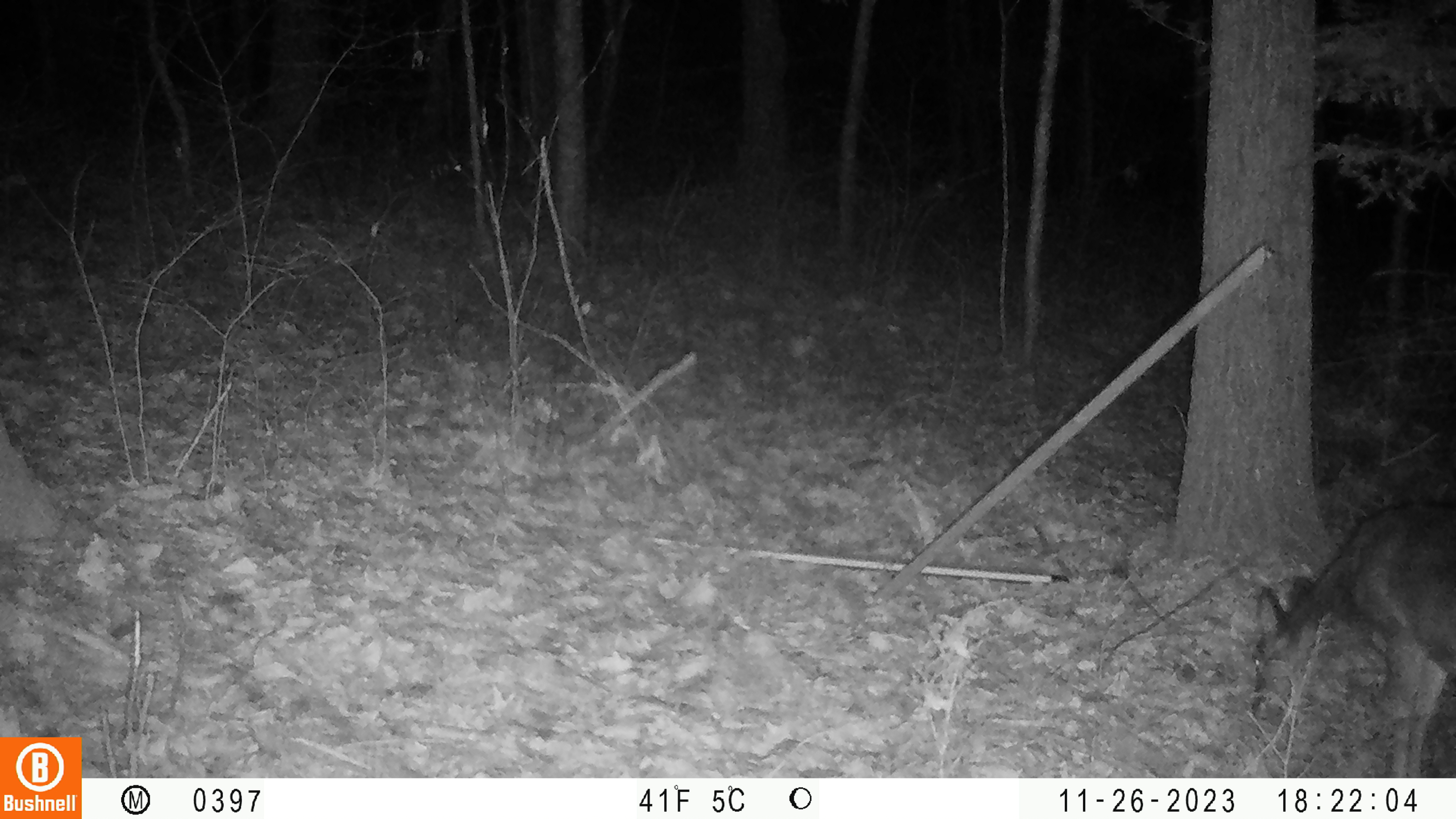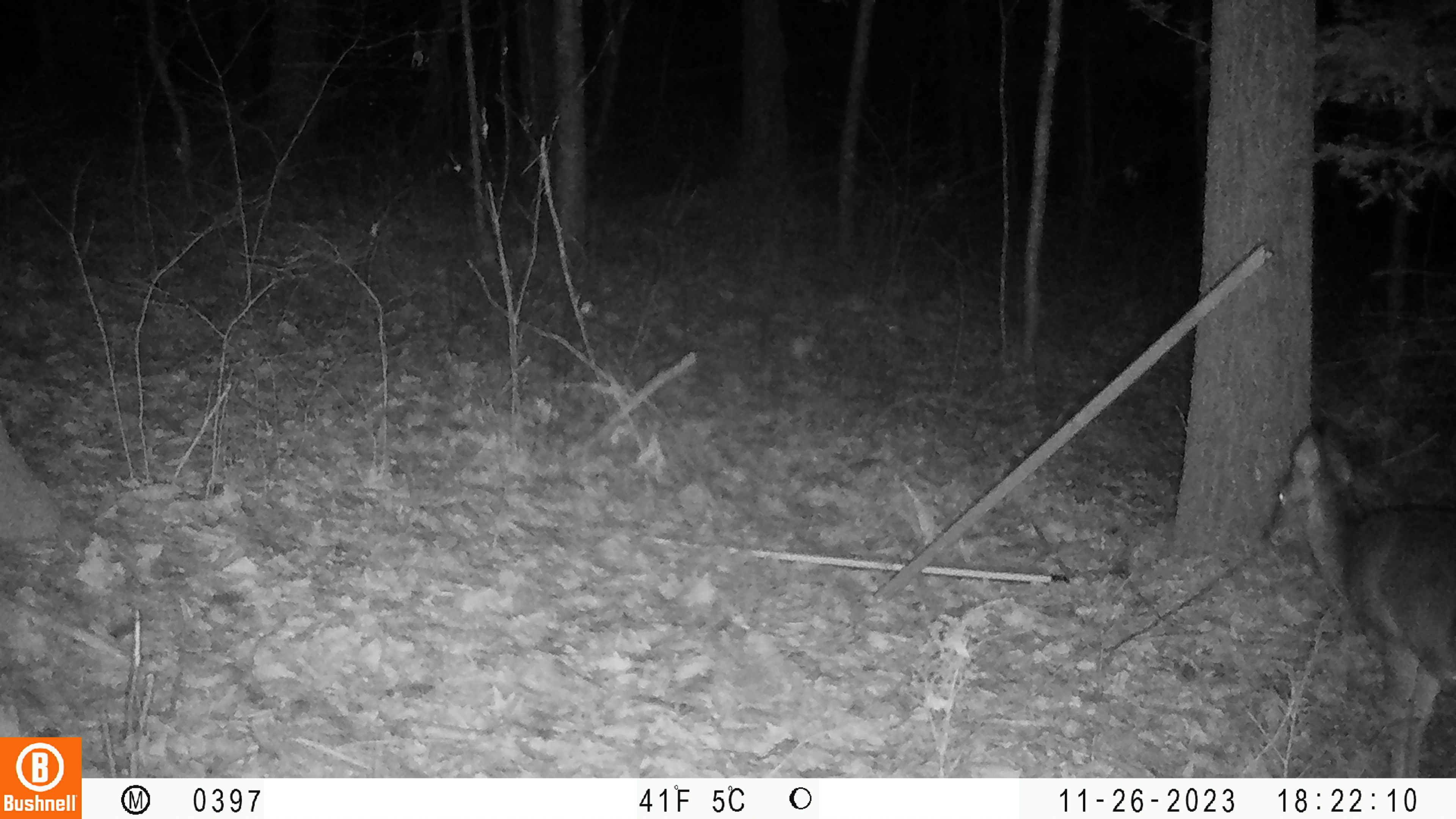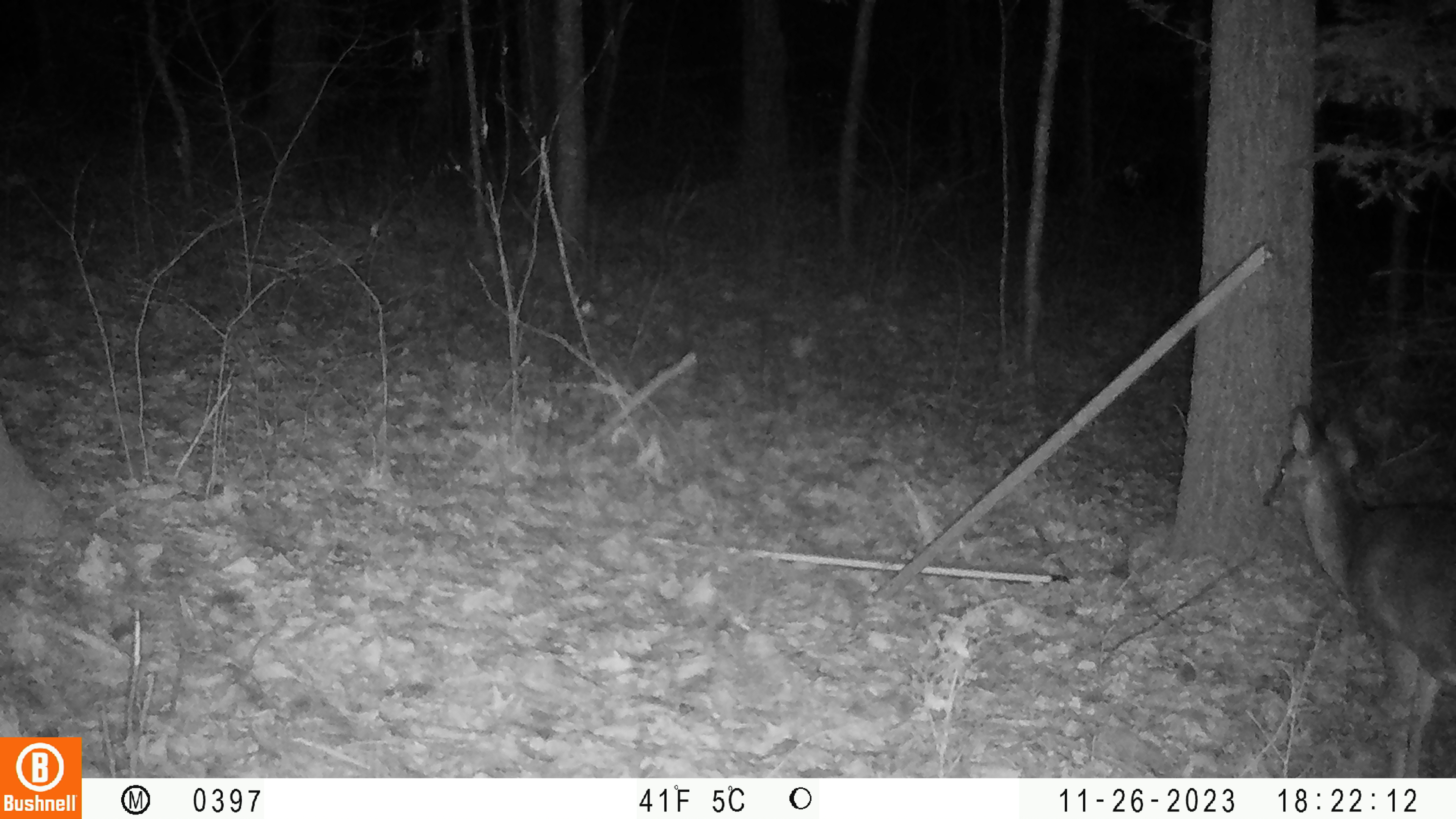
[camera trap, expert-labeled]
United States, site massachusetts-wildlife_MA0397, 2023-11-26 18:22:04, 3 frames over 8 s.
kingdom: Animalia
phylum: Chordata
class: Mammalia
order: Artiodactyla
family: Cervidae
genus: Odocoileus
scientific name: Odocoileus virginianus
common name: white-tailed deer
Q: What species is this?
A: White-tailed deer (Odocoileus virginianus).